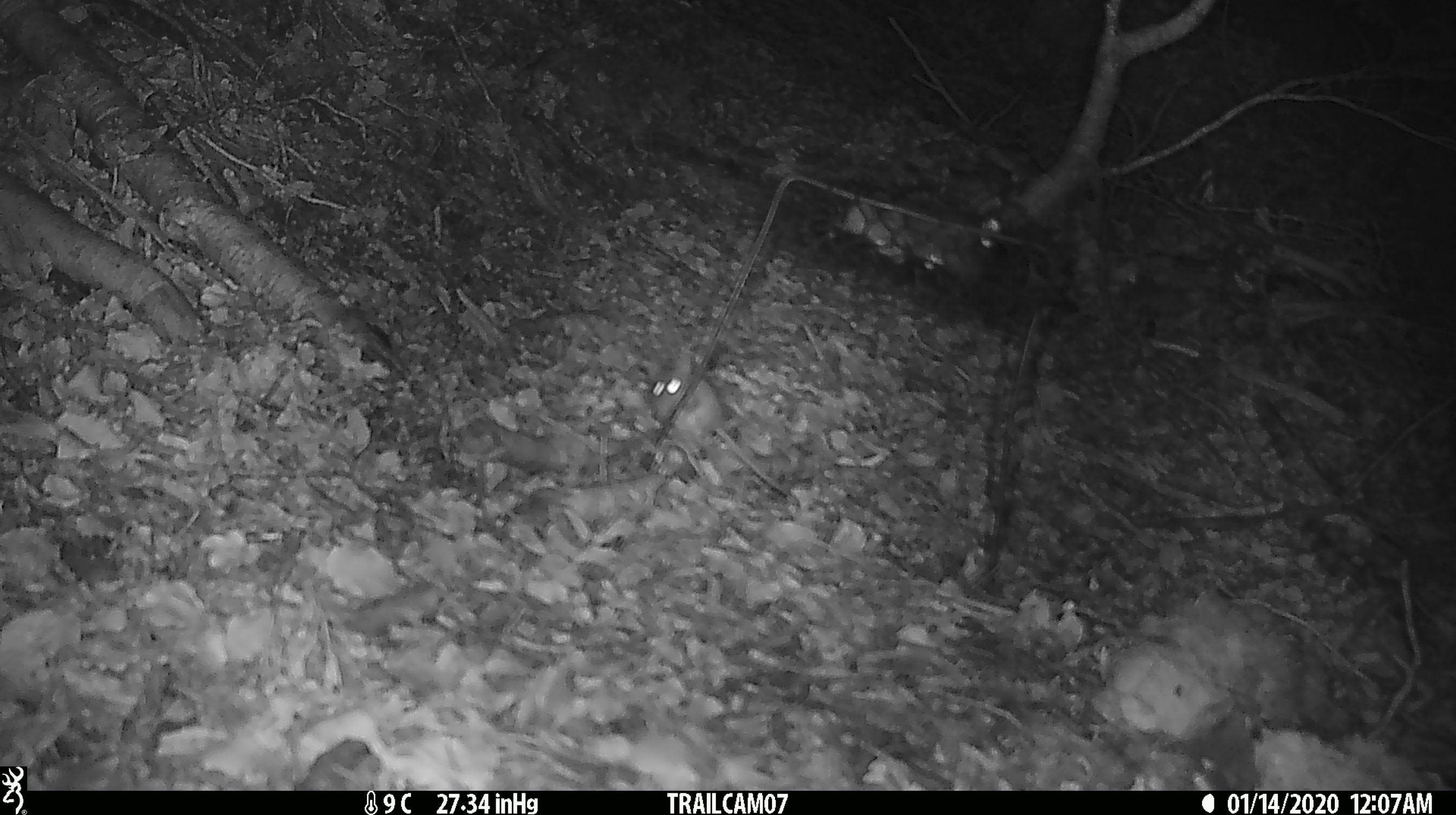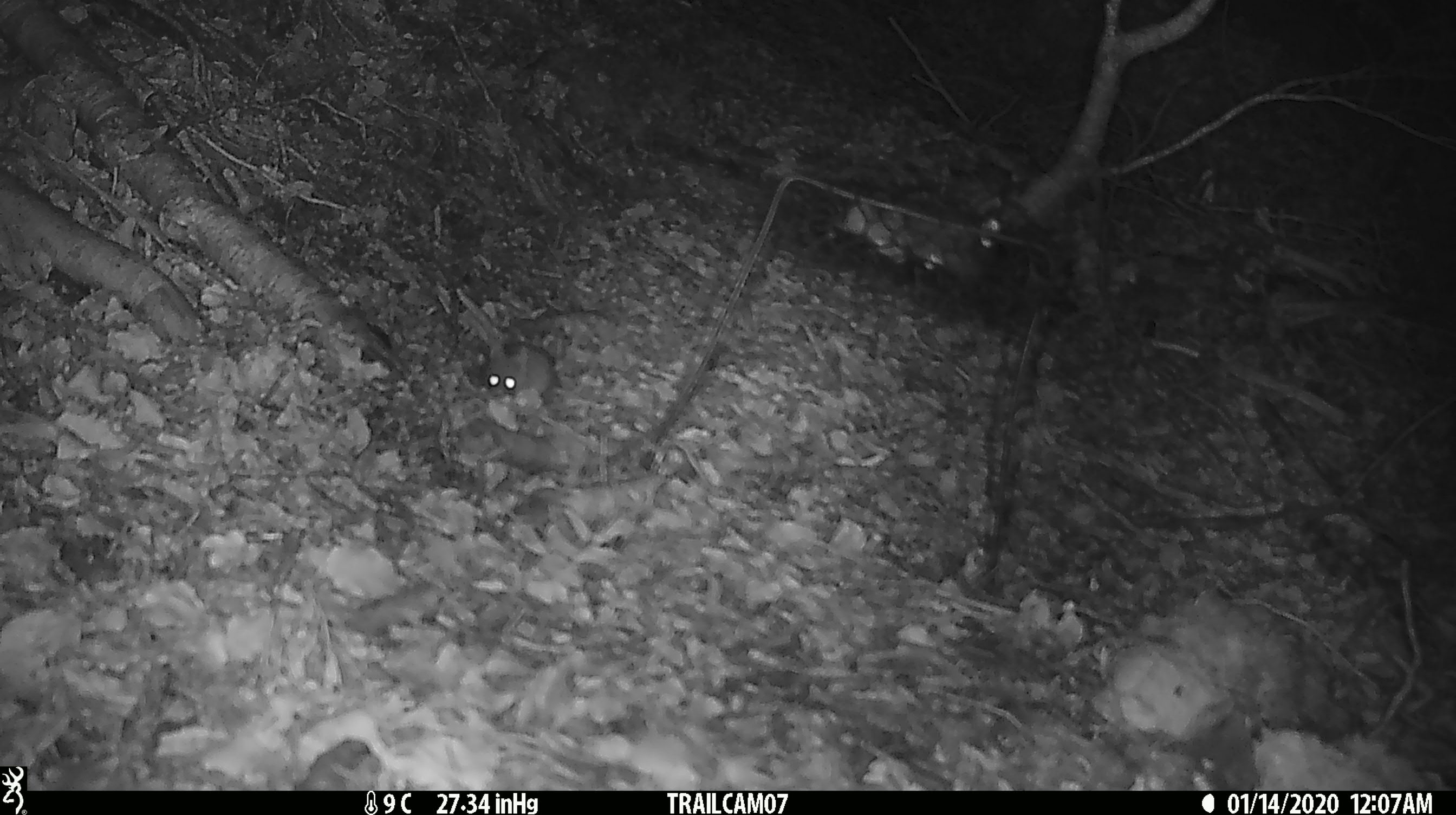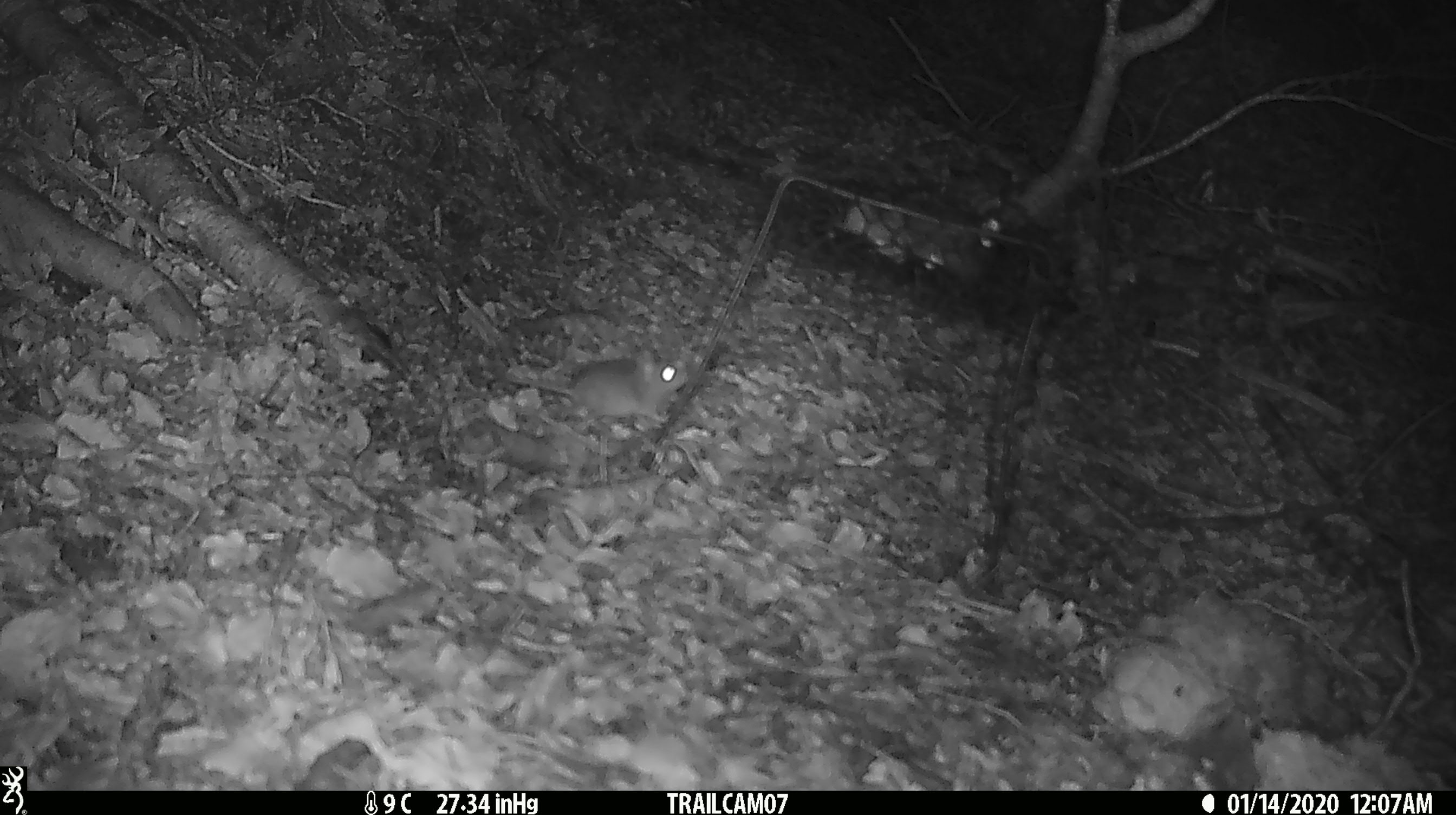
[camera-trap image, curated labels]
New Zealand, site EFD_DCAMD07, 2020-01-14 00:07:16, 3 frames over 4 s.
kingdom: Animalia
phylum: Chordata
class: Mammalia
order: Rodentia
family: Muridae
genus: Mus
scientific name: Mus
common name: mouse